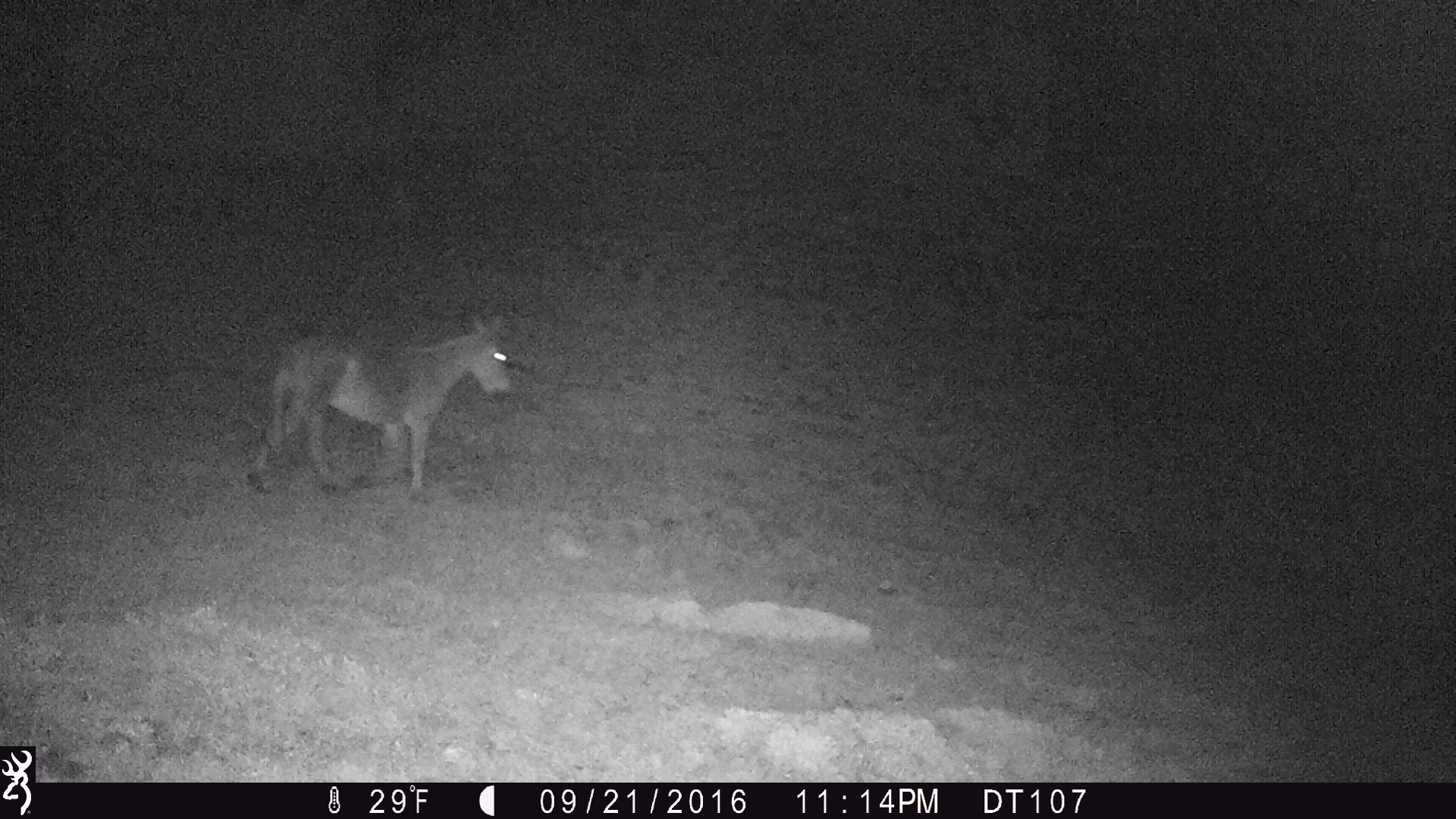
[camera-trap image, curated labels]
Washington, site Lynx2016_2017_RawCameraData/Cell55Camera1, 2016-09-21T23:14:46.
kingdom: Animalia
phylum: Chordata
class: Mammalia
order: Perissodactyla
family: Equidae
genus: Equus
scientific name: Equus caballus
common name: domestic horse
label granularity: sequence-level